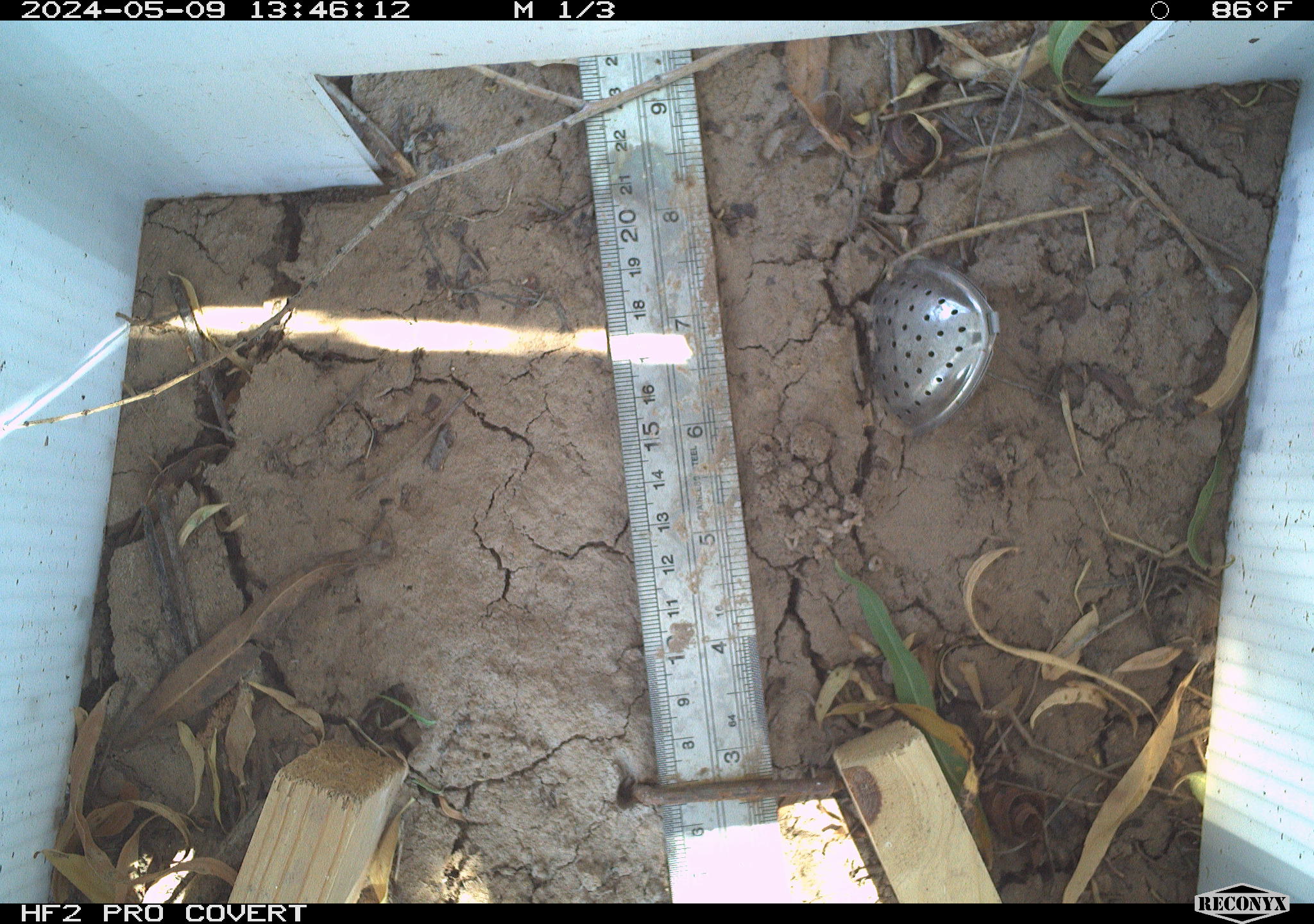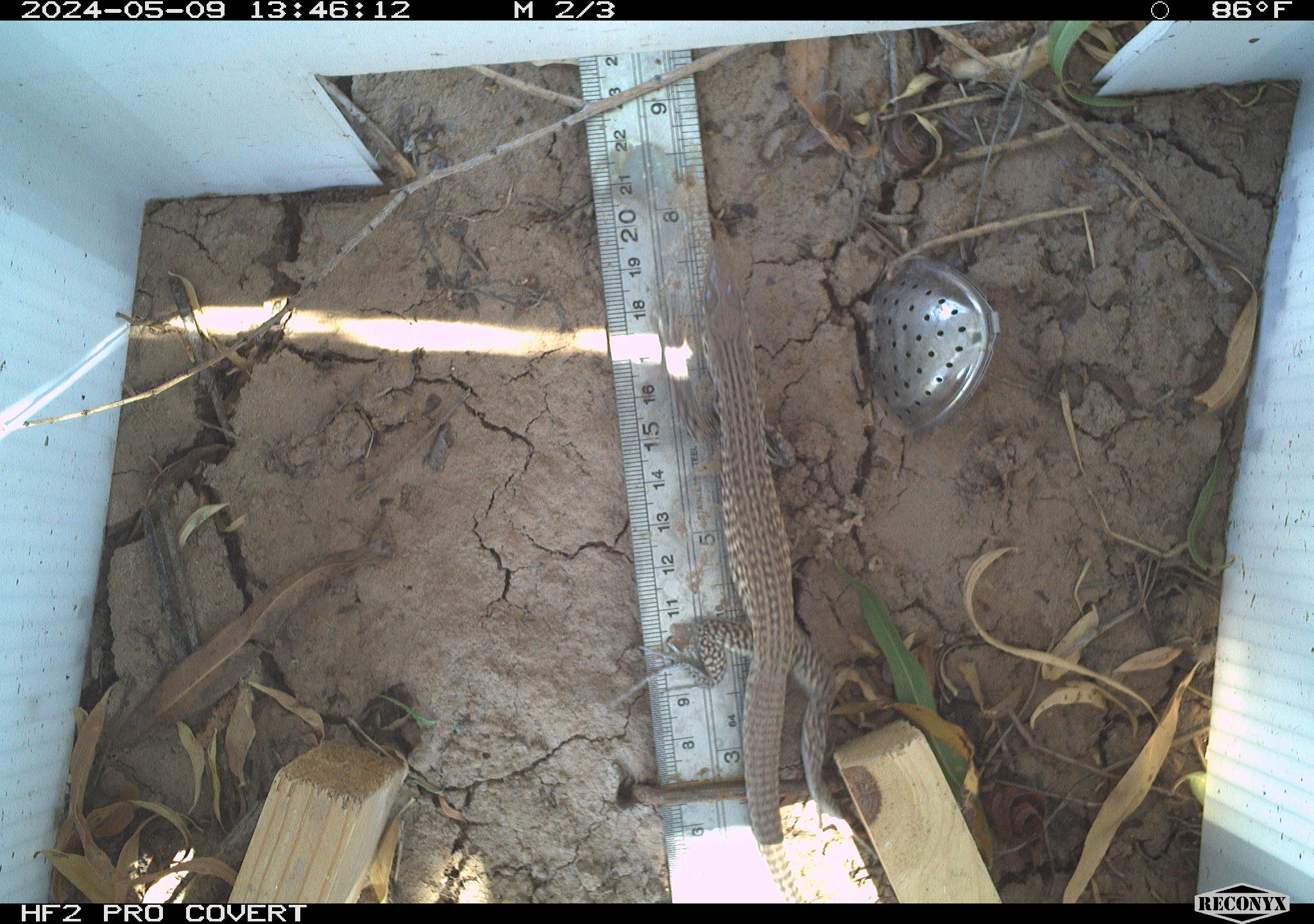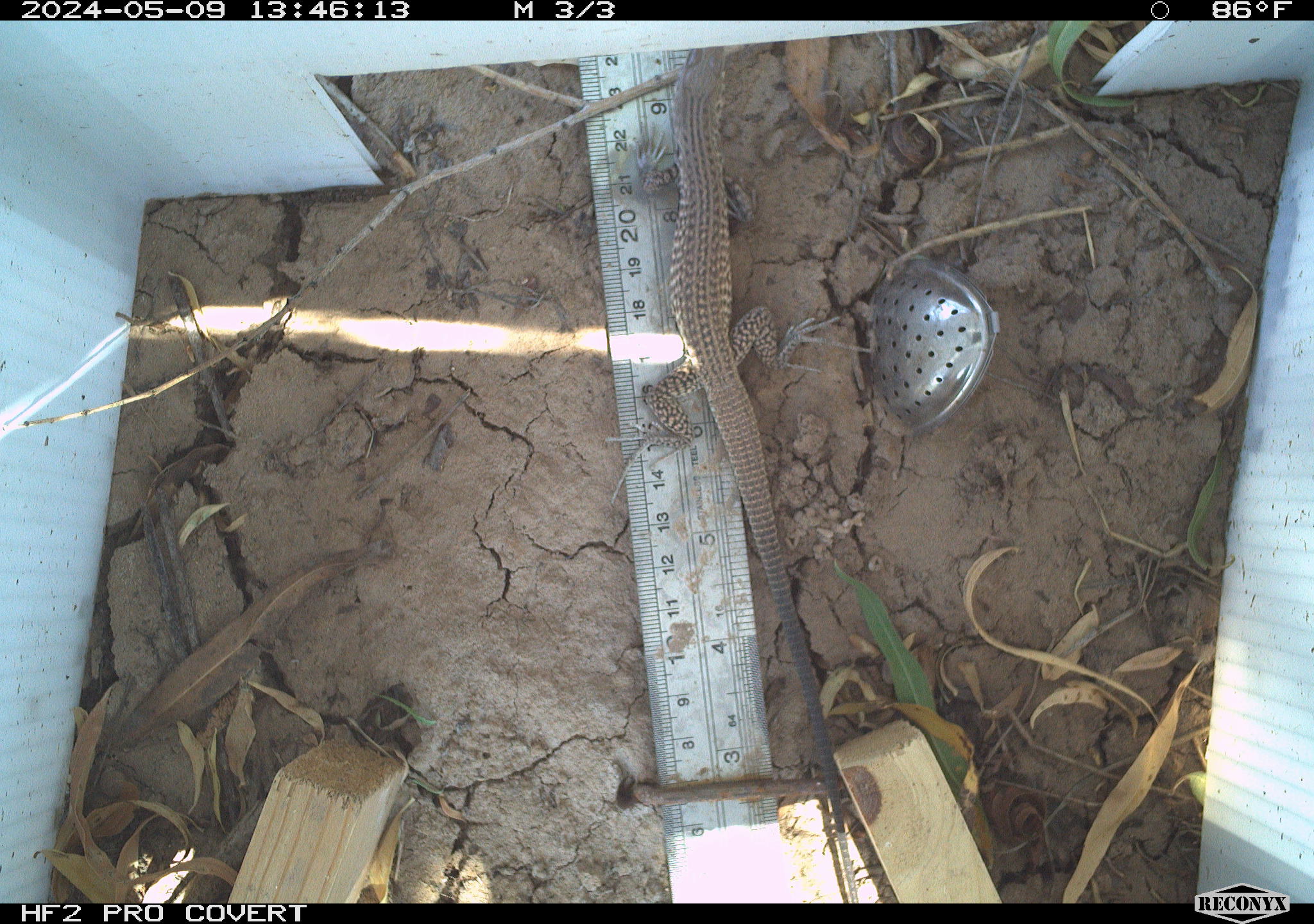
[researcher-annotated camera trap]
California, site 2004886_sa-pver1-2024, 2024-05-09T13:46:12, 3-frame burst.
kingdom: Animalia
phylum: Chordata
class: Reptilia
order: Squamata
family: Teiidae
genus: Aspidoscelis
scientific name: Aspidoscelis tigris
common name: western whiptail